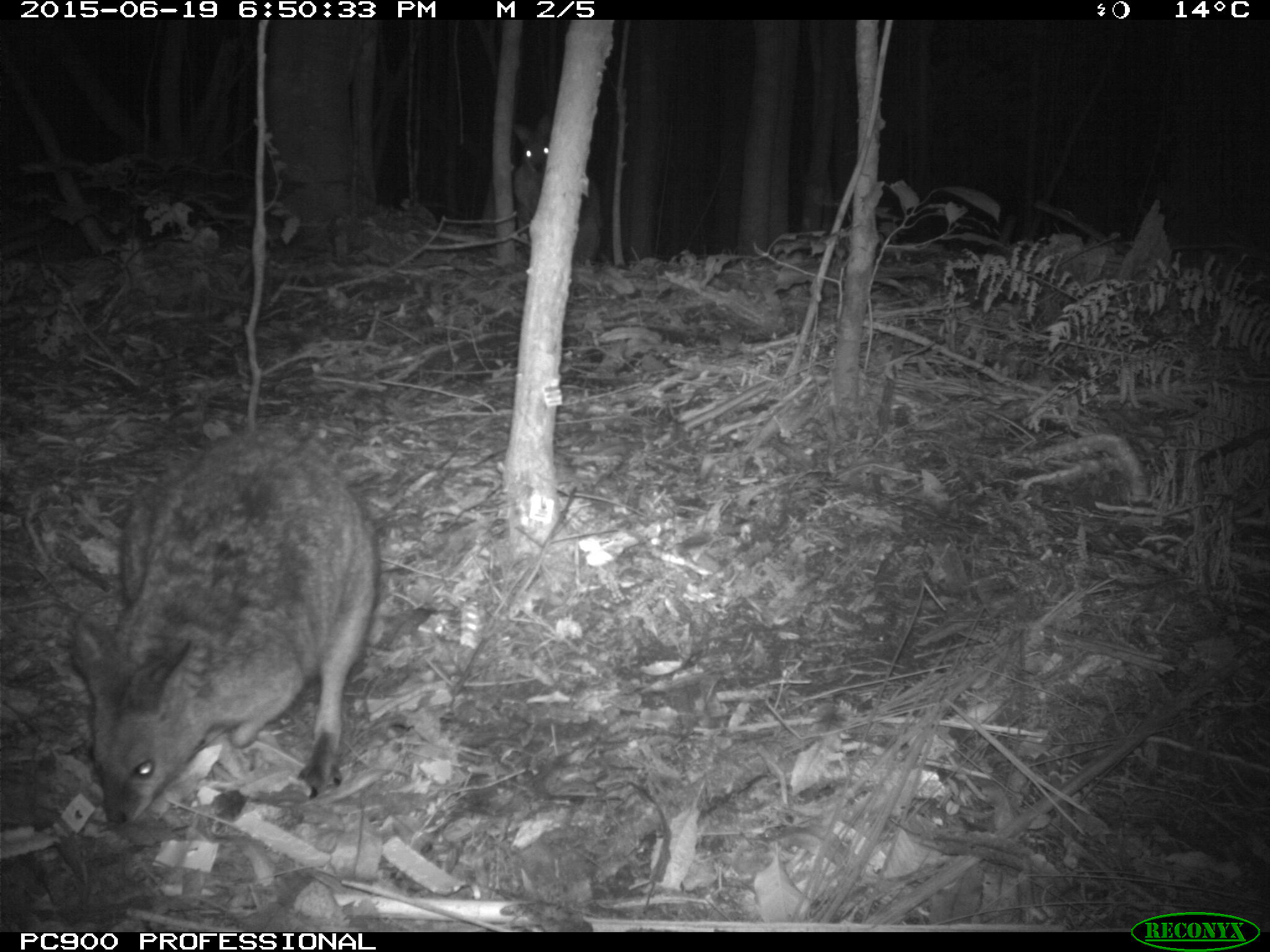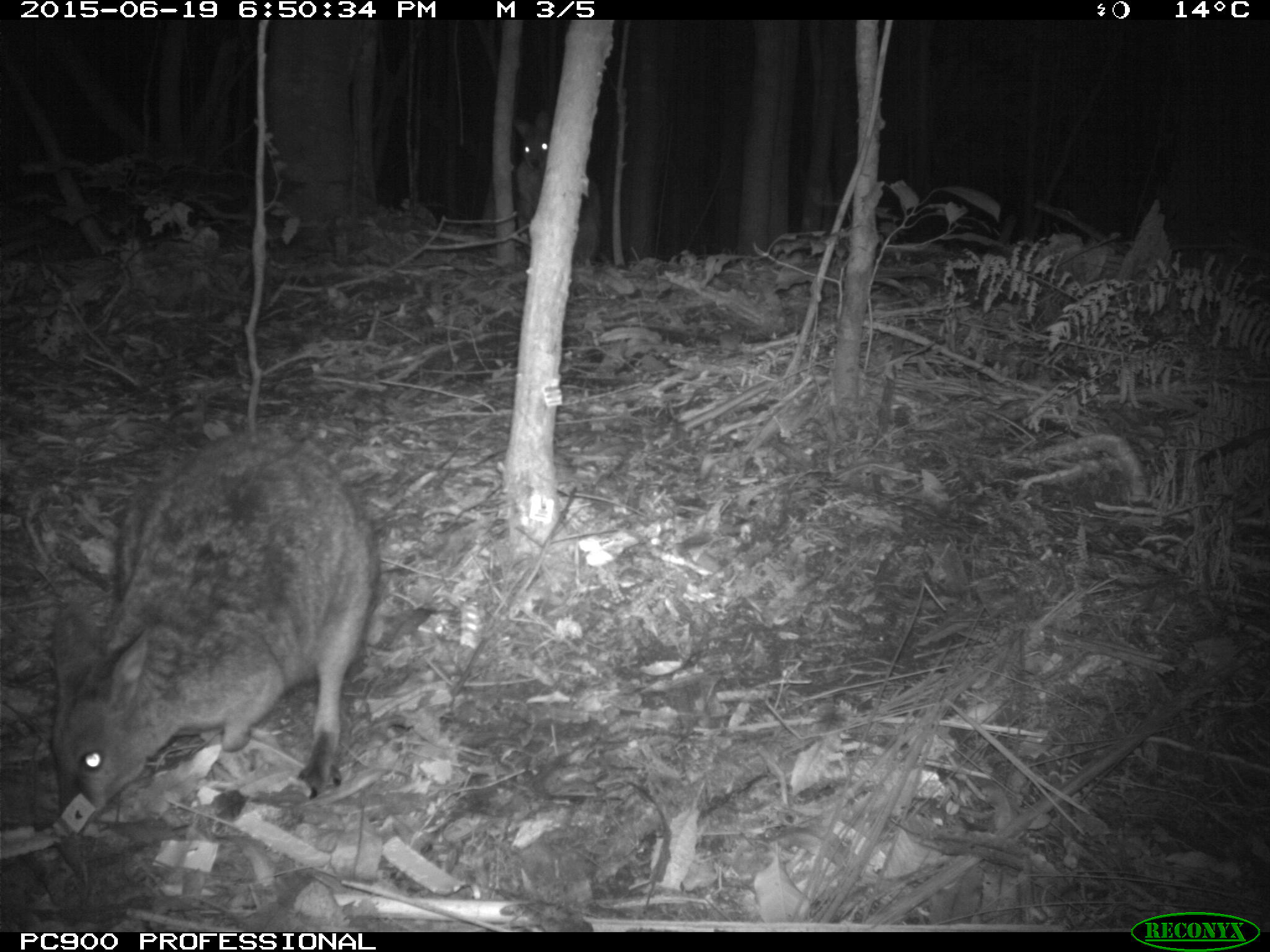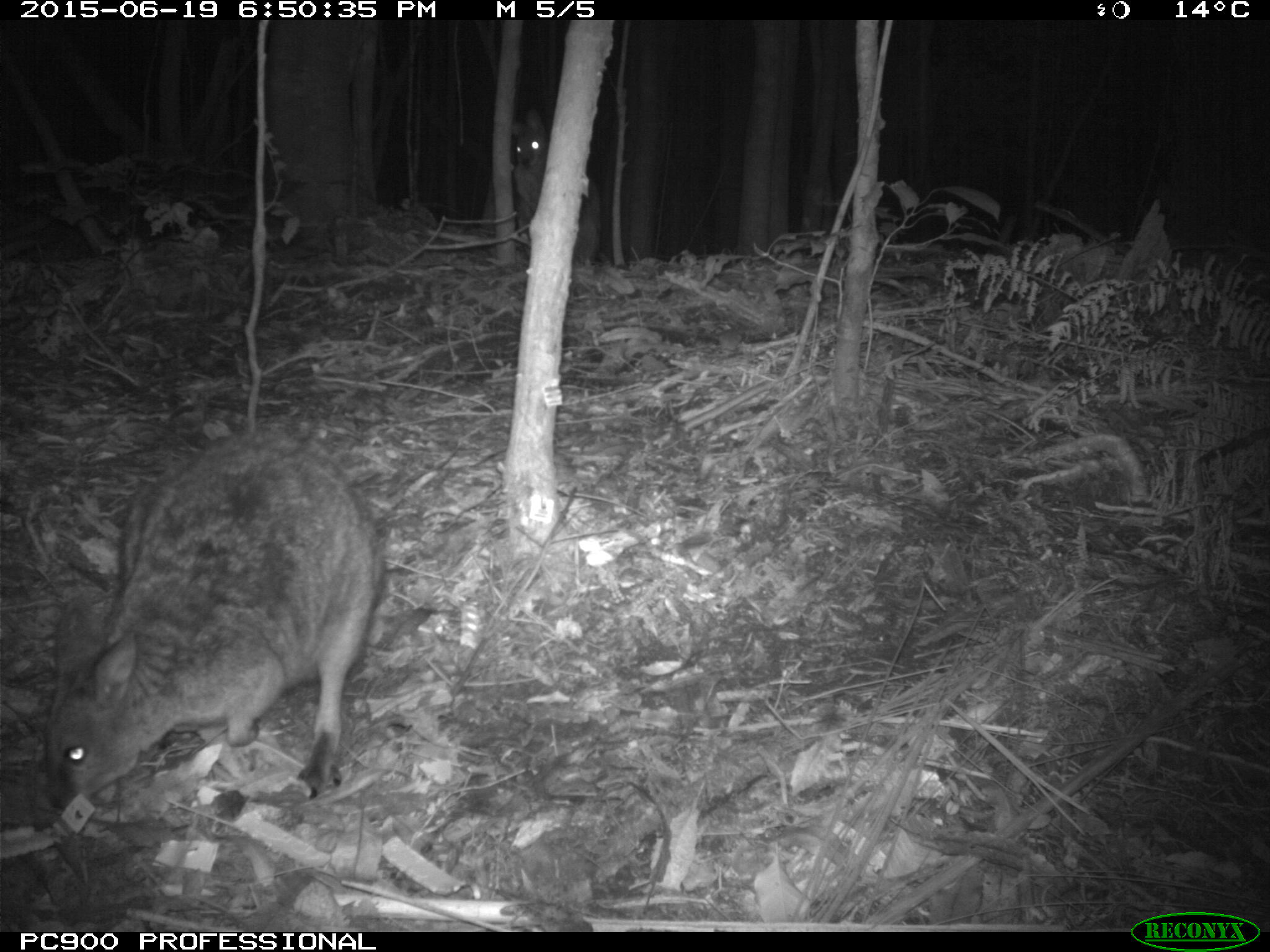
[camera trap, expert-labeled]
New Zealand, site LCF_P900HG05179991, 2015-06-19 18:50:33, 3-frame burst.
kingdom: Animalia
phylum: Chordata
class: Mammalia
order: Diprotodontia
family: Macropodidae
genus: Notamacropus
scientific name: Notamacropus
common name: wallaby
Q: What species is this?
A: Wallaby (Notamacropus).